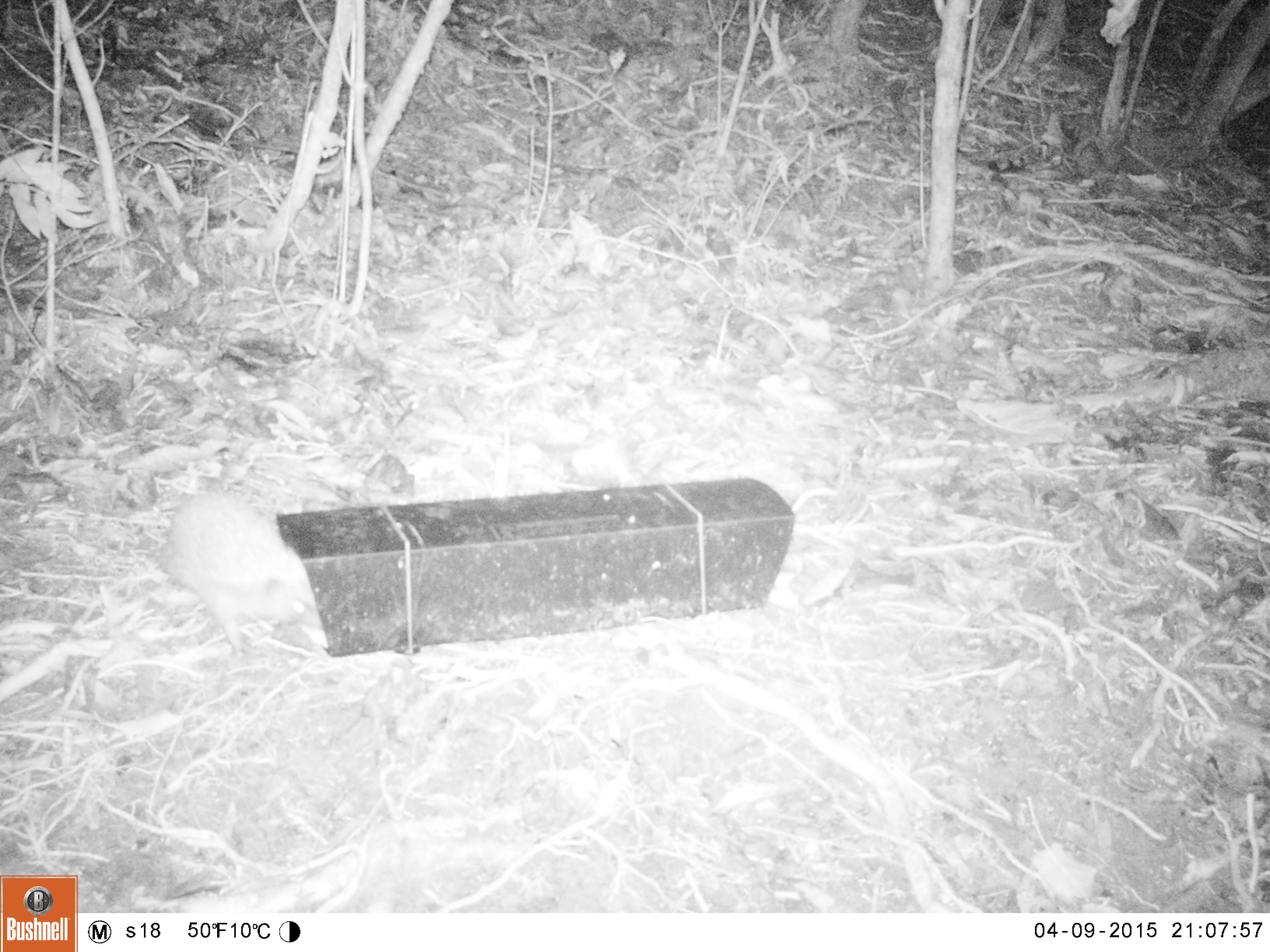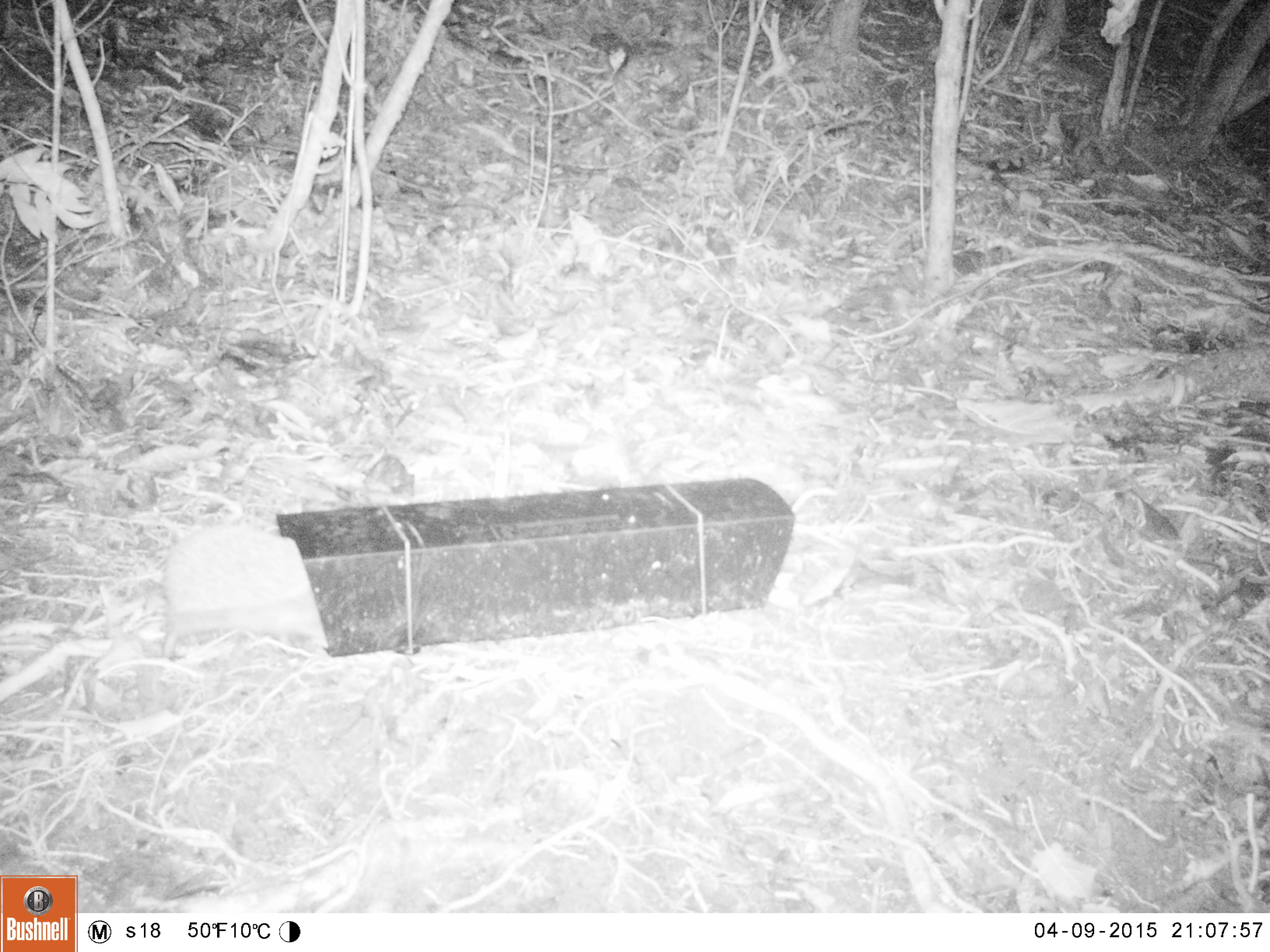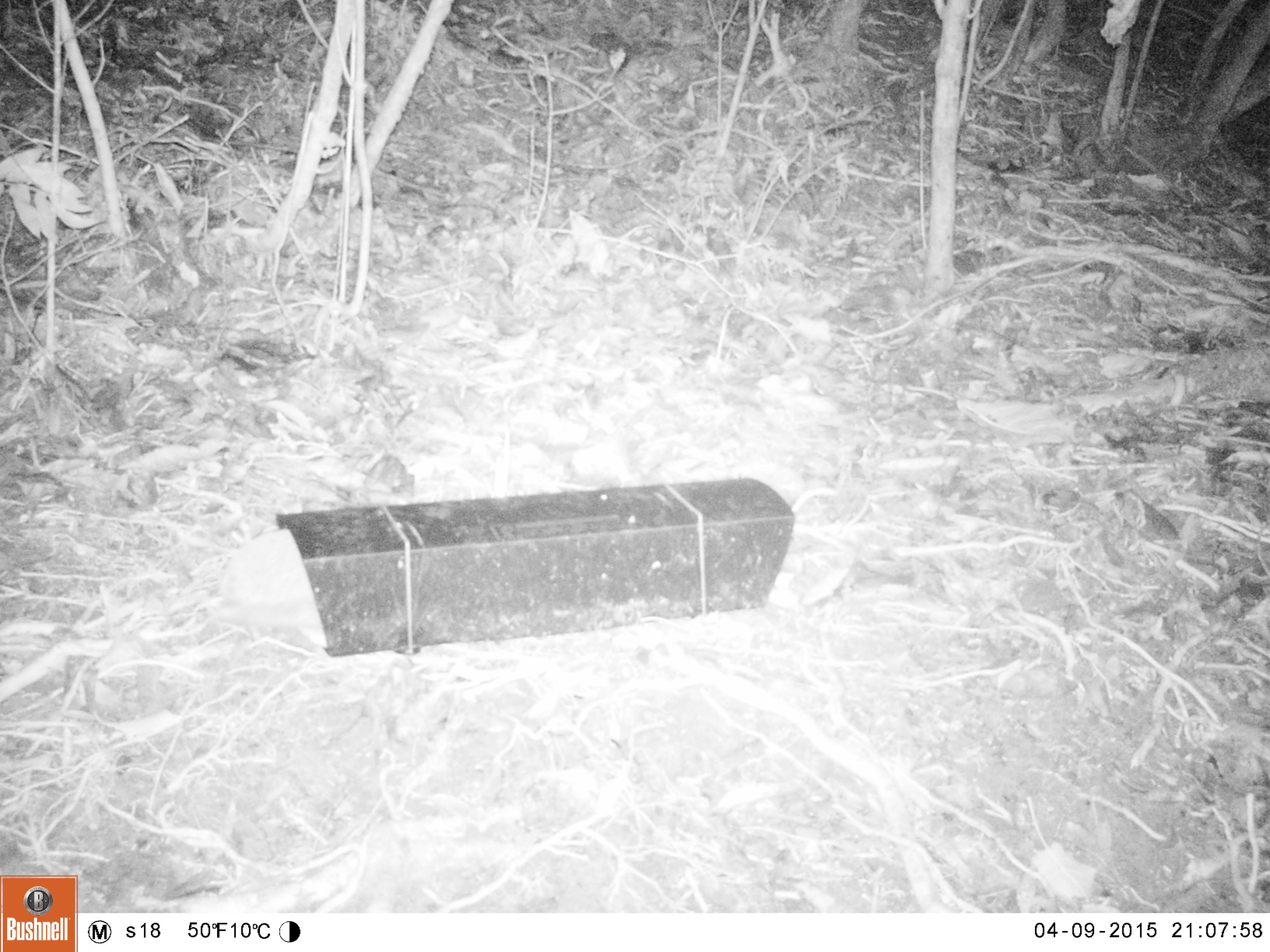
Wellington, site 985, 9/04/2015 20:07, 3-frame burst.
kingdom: Animalia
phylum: Chordata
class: Mammalia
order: Eulipotyphla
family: Erinaceidae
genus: Erinaceus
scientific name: Erinaceus europaeus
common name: hedgehog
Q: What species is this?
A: Hedgehog (Erinaceus europaeus).